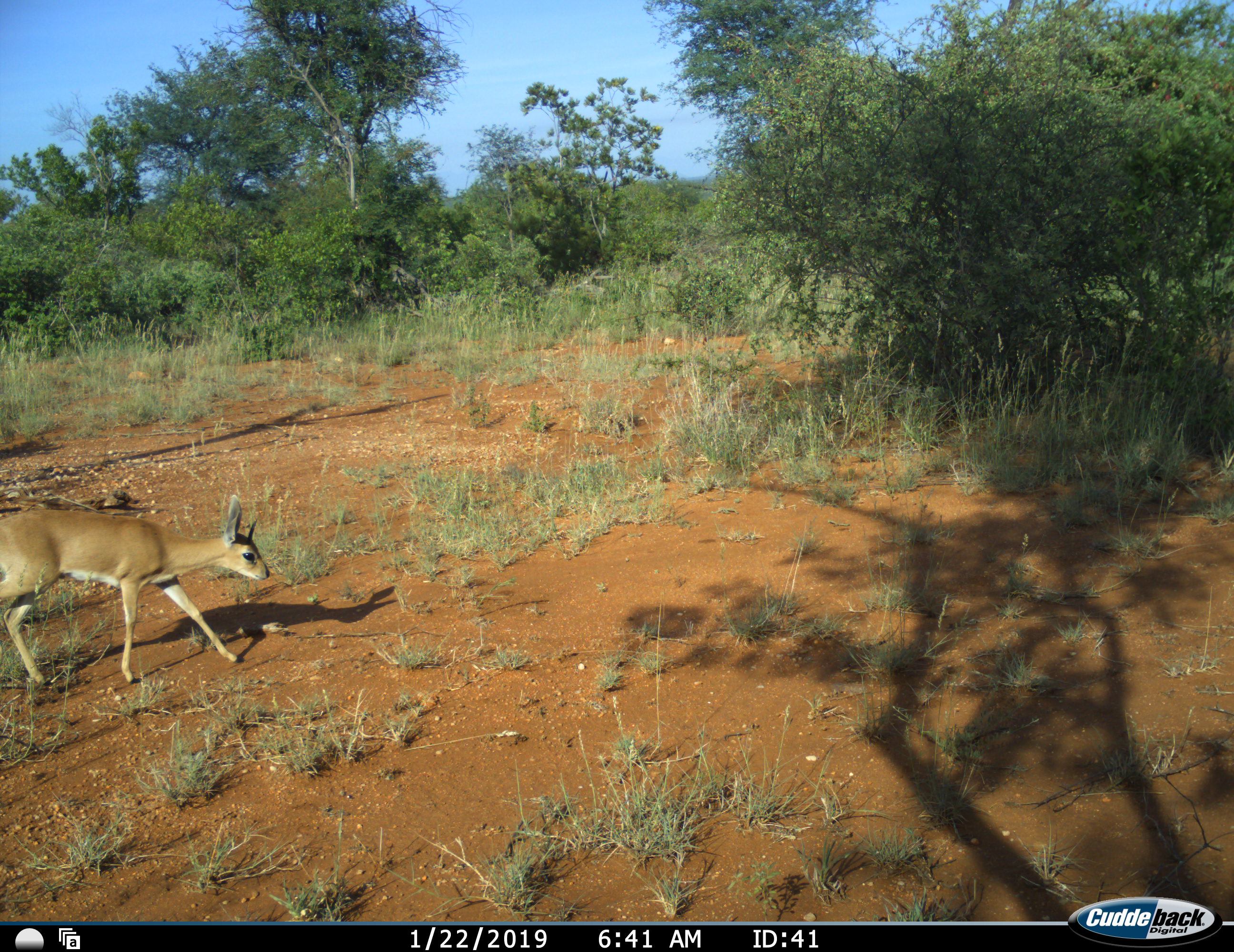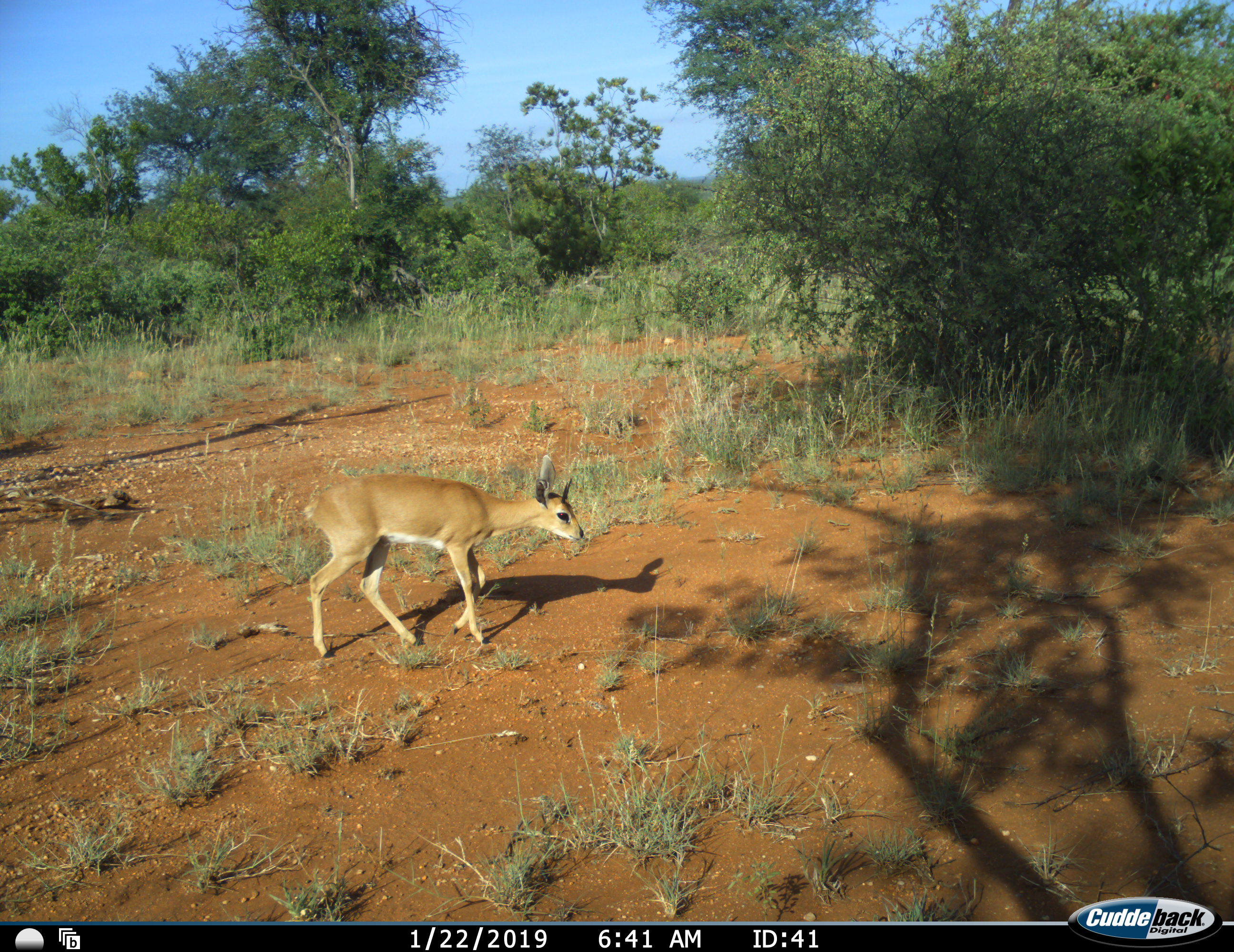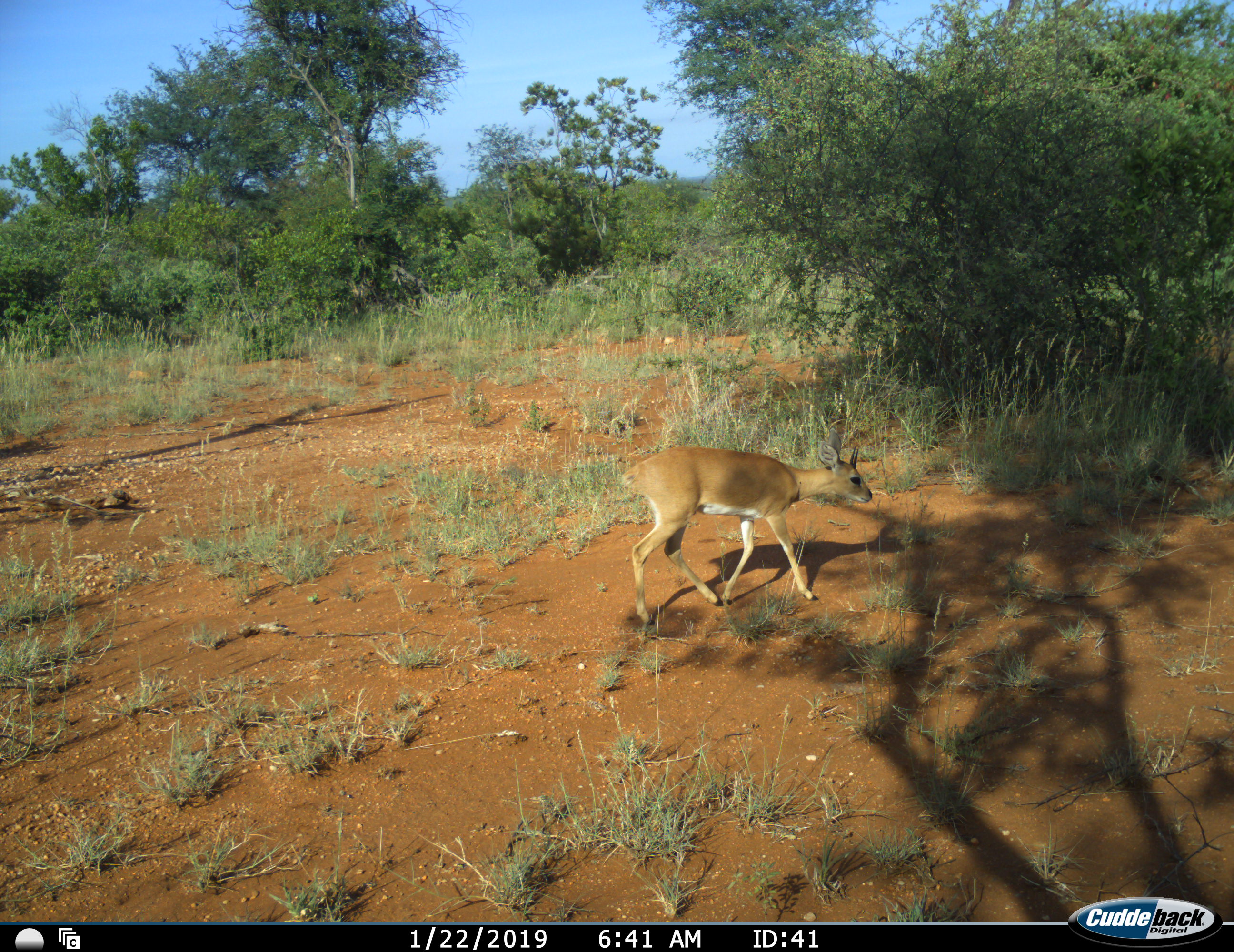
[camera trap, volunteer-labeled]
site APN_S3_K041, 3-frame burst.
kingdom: Animalia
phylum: Chordata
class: Mammalia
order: Artiodactyla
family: Bovidae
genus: Raphicerus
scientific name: Raphicerus campestris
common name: steenbok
Steenbok (Raphicerus campestris), count 1. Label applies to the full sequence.